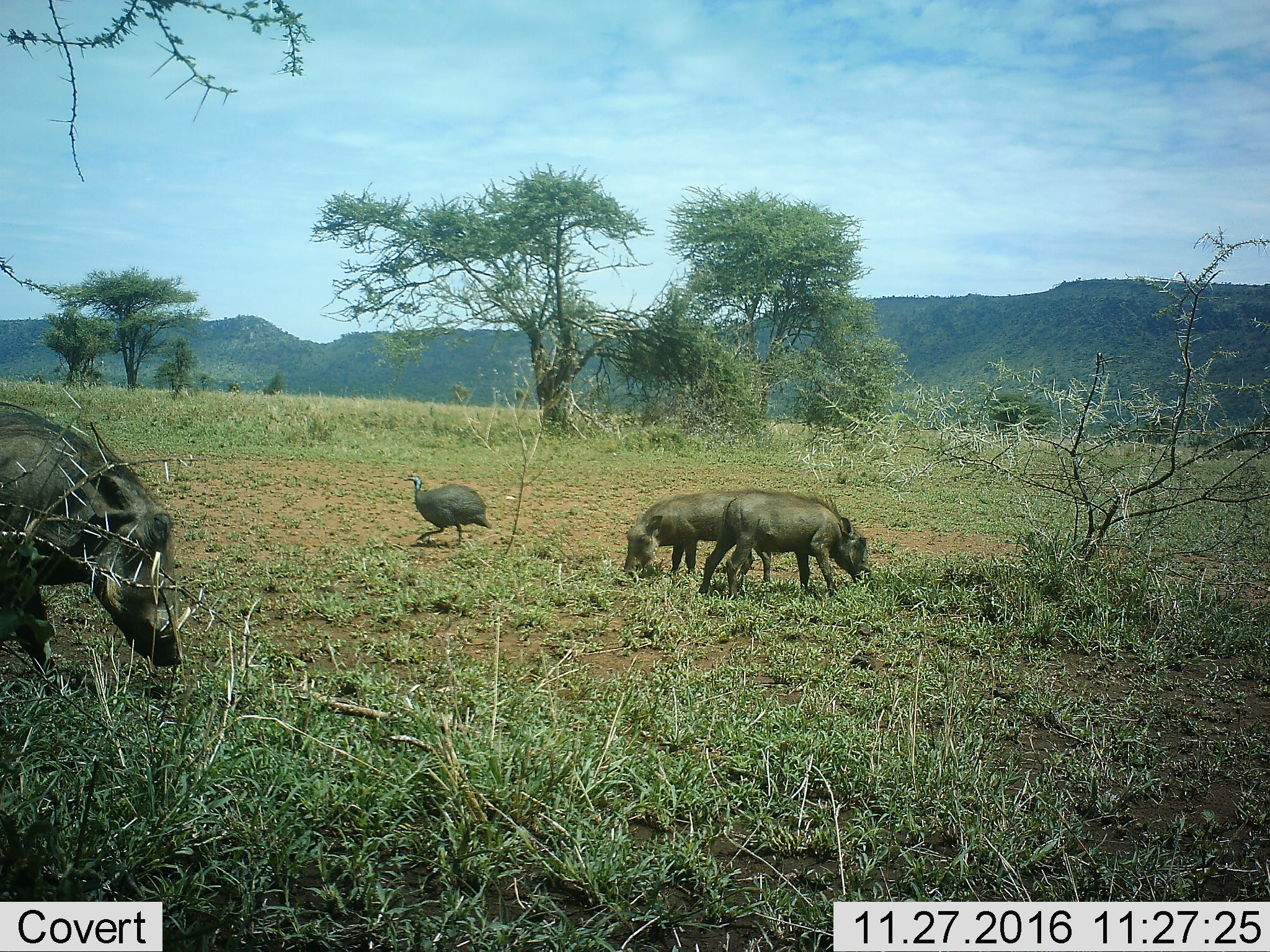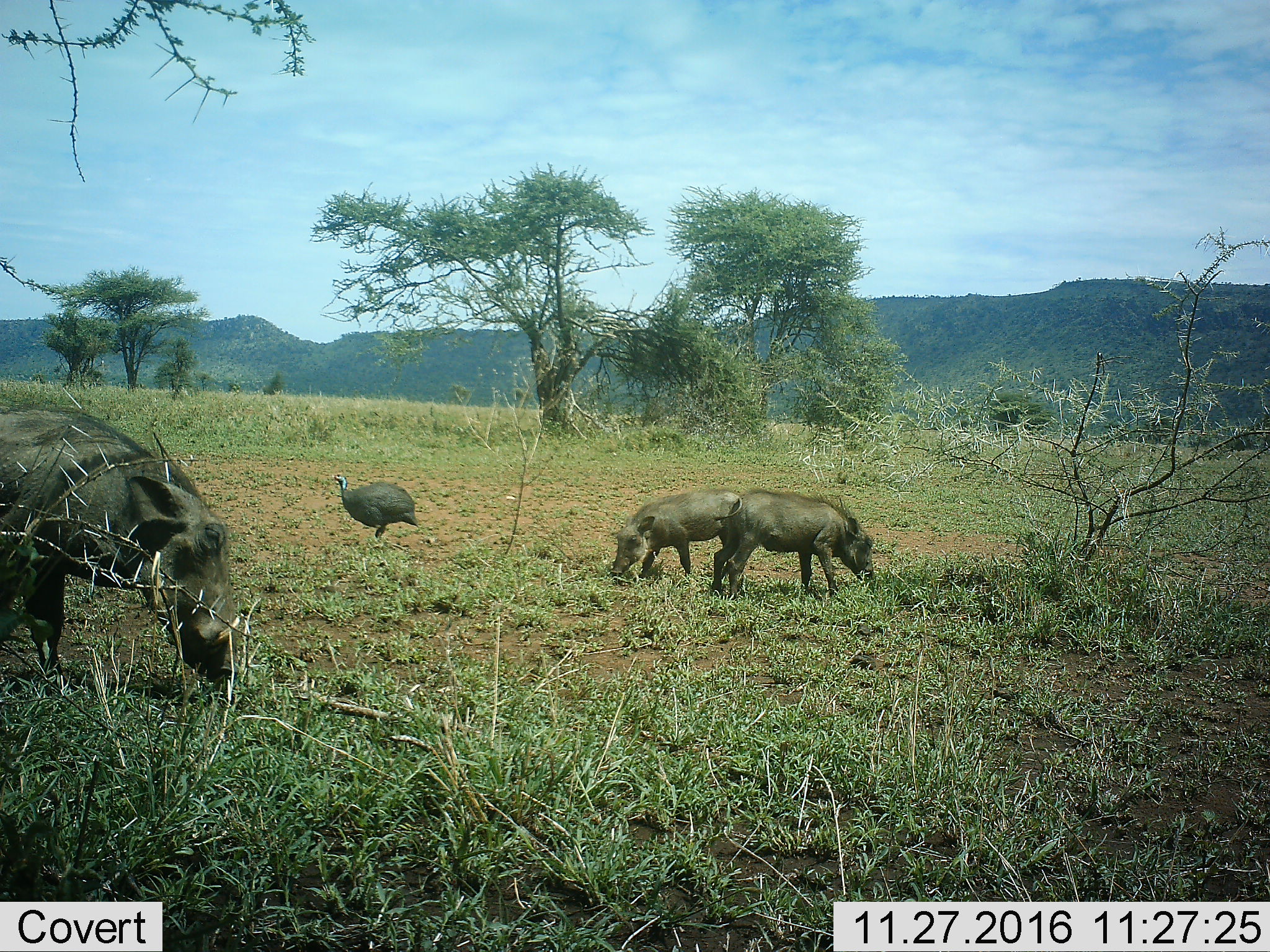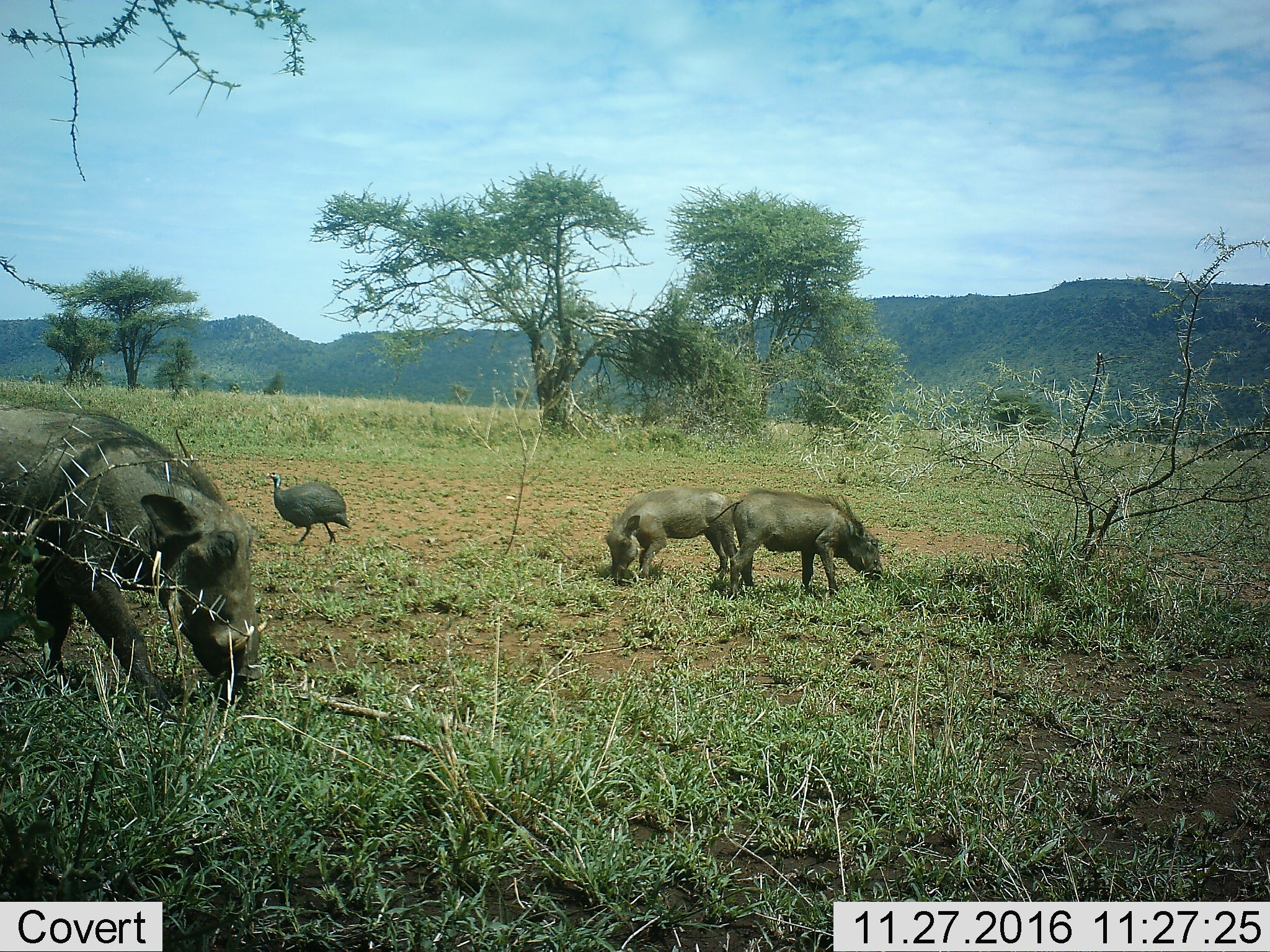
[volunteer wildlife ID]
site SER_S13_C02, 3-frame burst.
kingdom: Animalia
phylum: Chordata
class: Aves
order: Galliformes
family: Numididae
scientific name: Numididae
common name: guineafowl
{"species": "guineafowl (Numididae)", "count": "1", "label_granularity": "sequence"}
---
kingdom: Animalia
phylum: Chordata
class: Mammalia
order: Artiodactyla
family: Suidae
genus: Phacochoerus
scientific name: Phacochoerus africanus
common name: warthog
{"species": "warthog (Phacochoerus africanus)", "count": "3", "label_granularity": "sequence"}